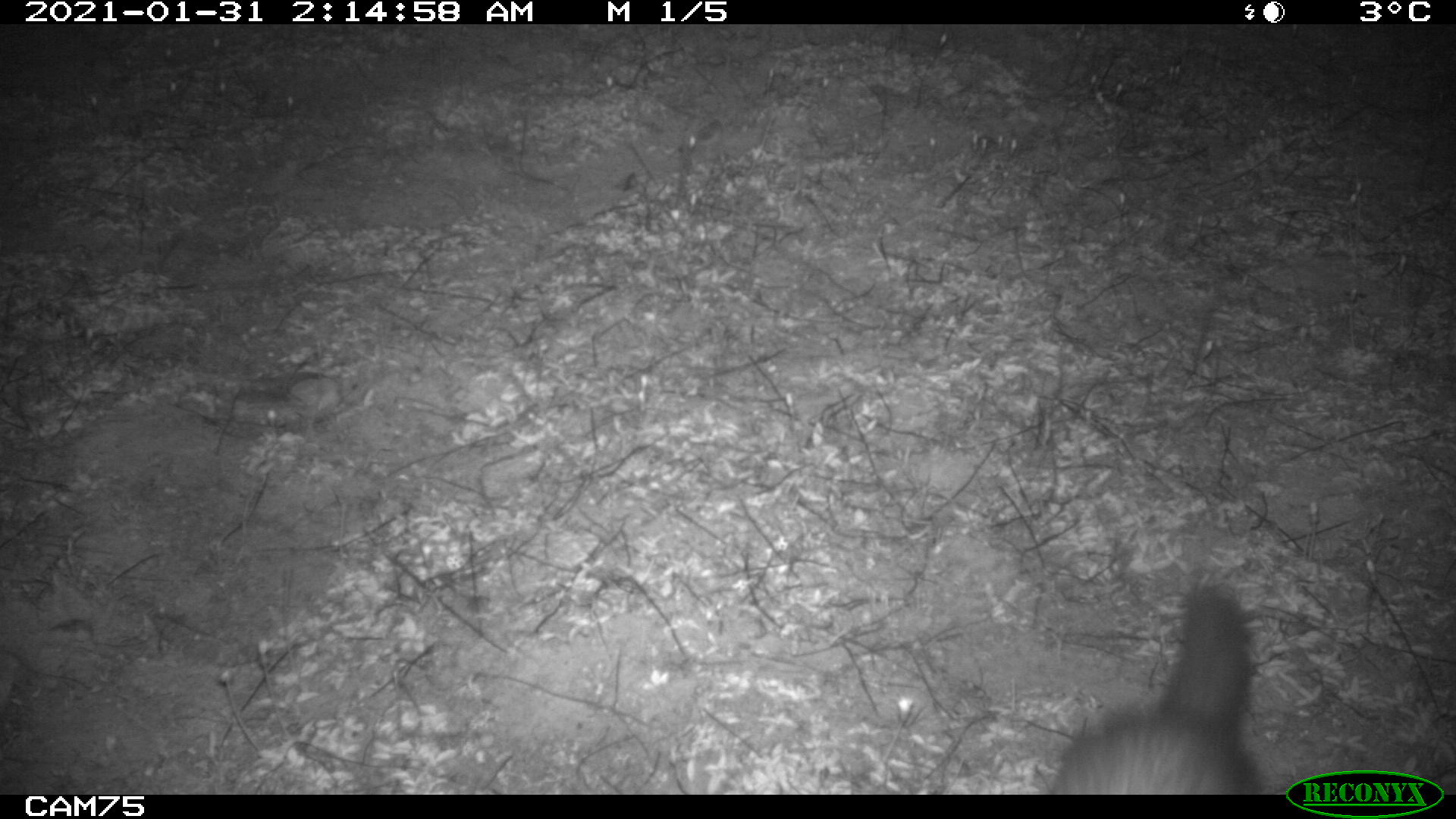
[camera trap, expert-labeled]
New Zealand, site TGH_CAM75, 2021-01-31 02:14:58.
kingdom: Animalia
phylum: Chordata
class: Mammalia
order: Carnivora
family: Mustelidae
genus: Mustela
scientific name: Mustela furo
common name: ferret